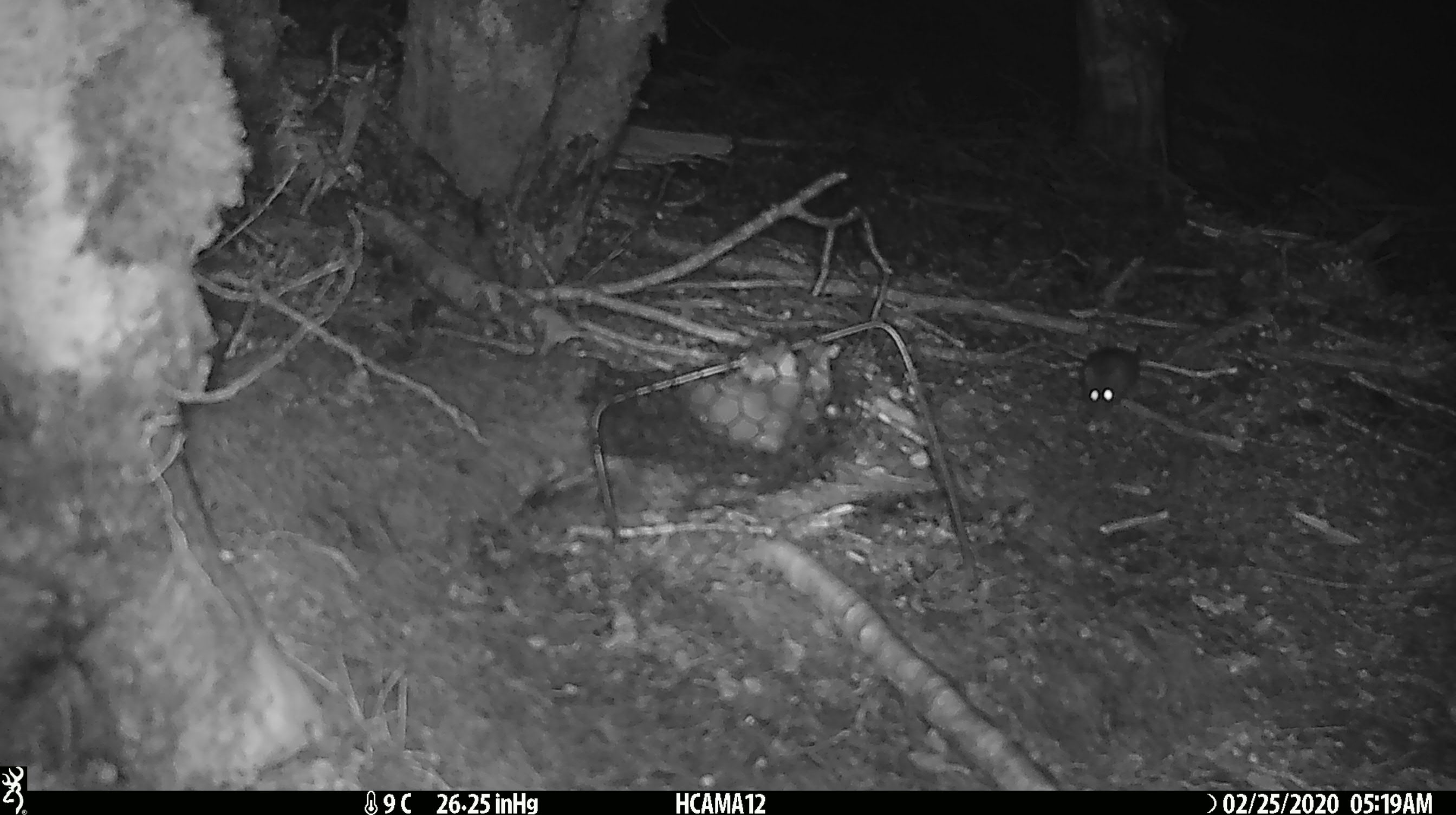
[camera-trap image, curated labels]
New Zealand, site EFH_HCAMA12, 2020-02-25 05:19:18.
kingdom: Animalia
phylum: Chordata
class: Mammalia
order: Rodentia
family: Muridae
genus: Mus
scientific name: Mus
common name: mouse